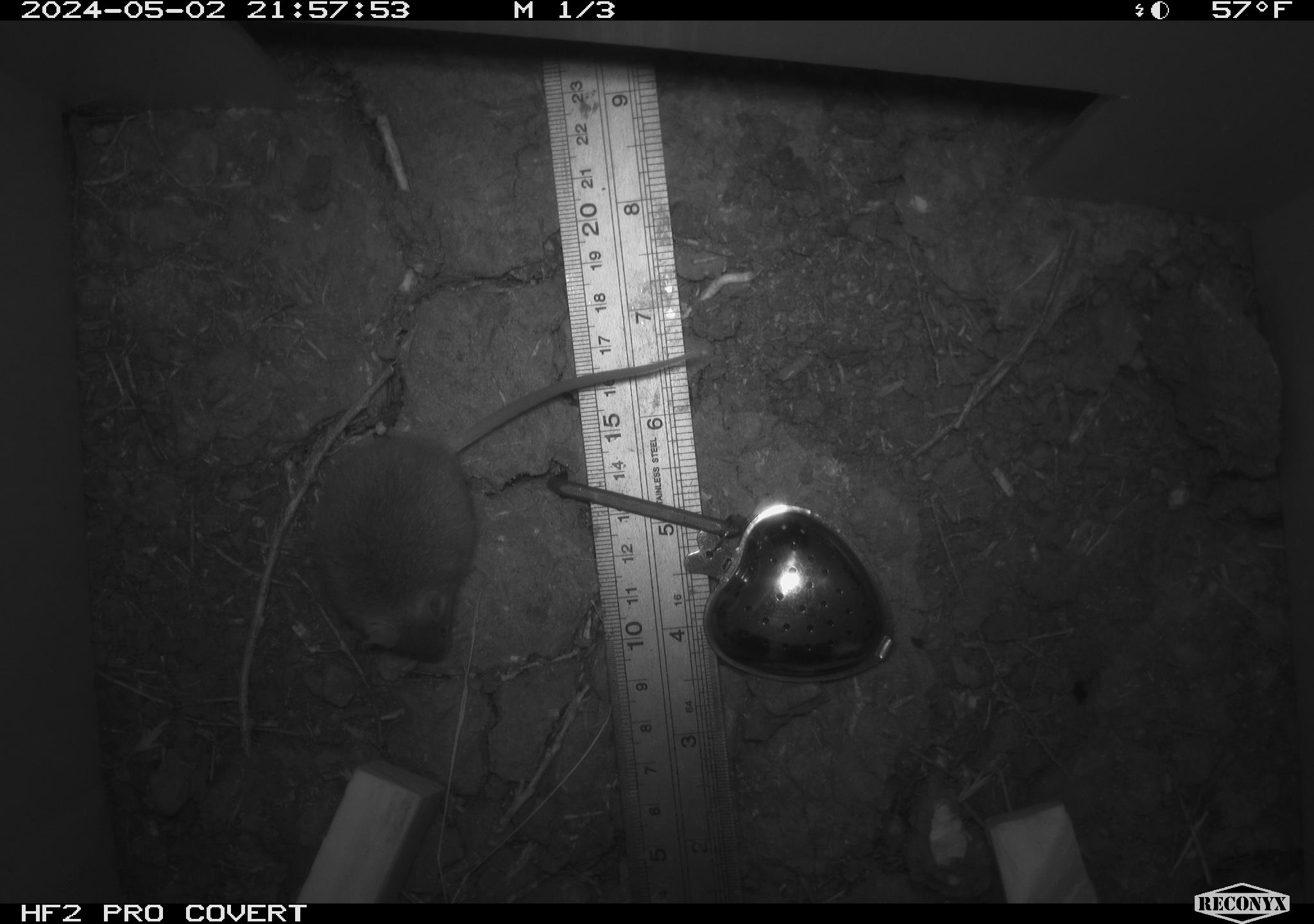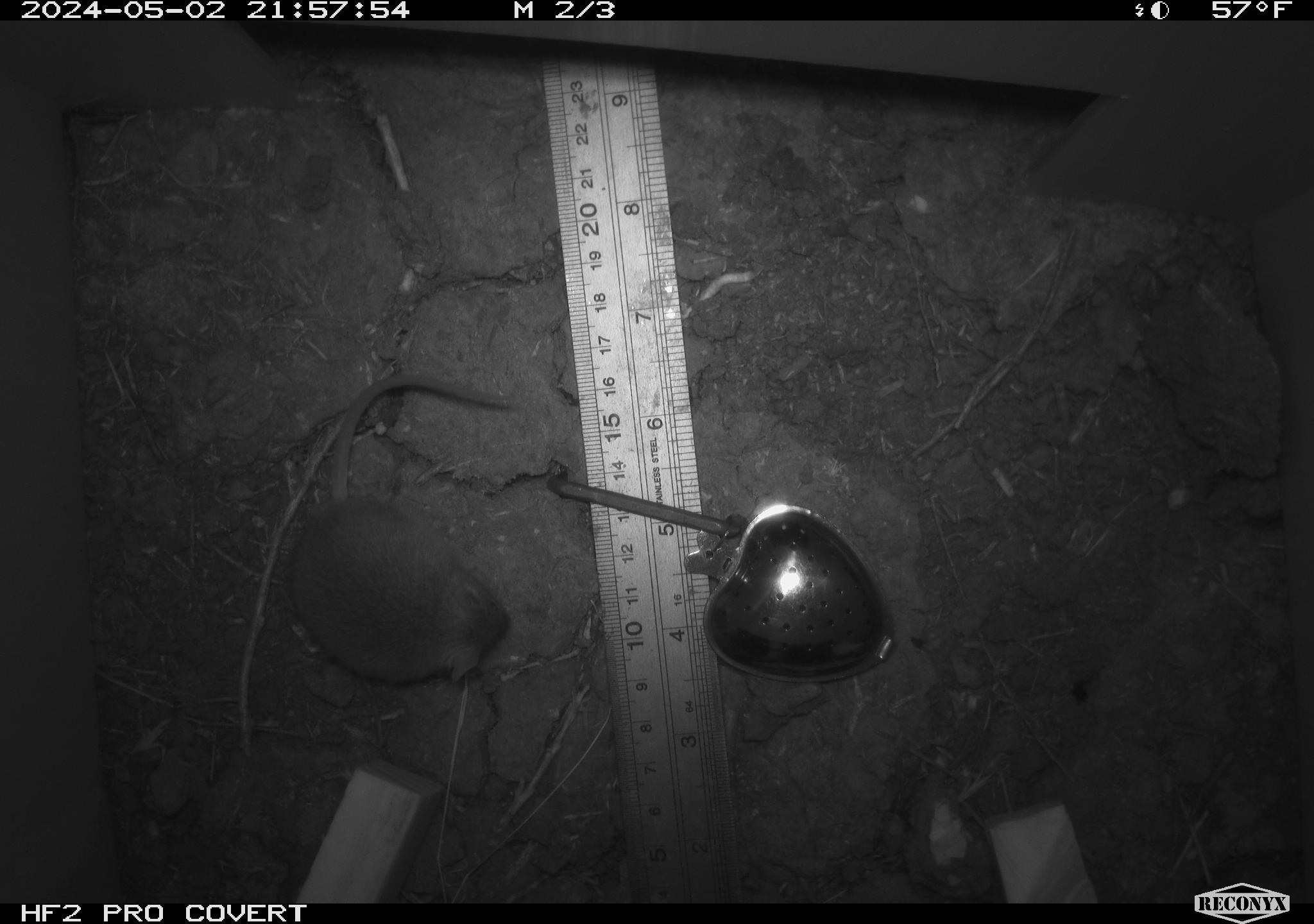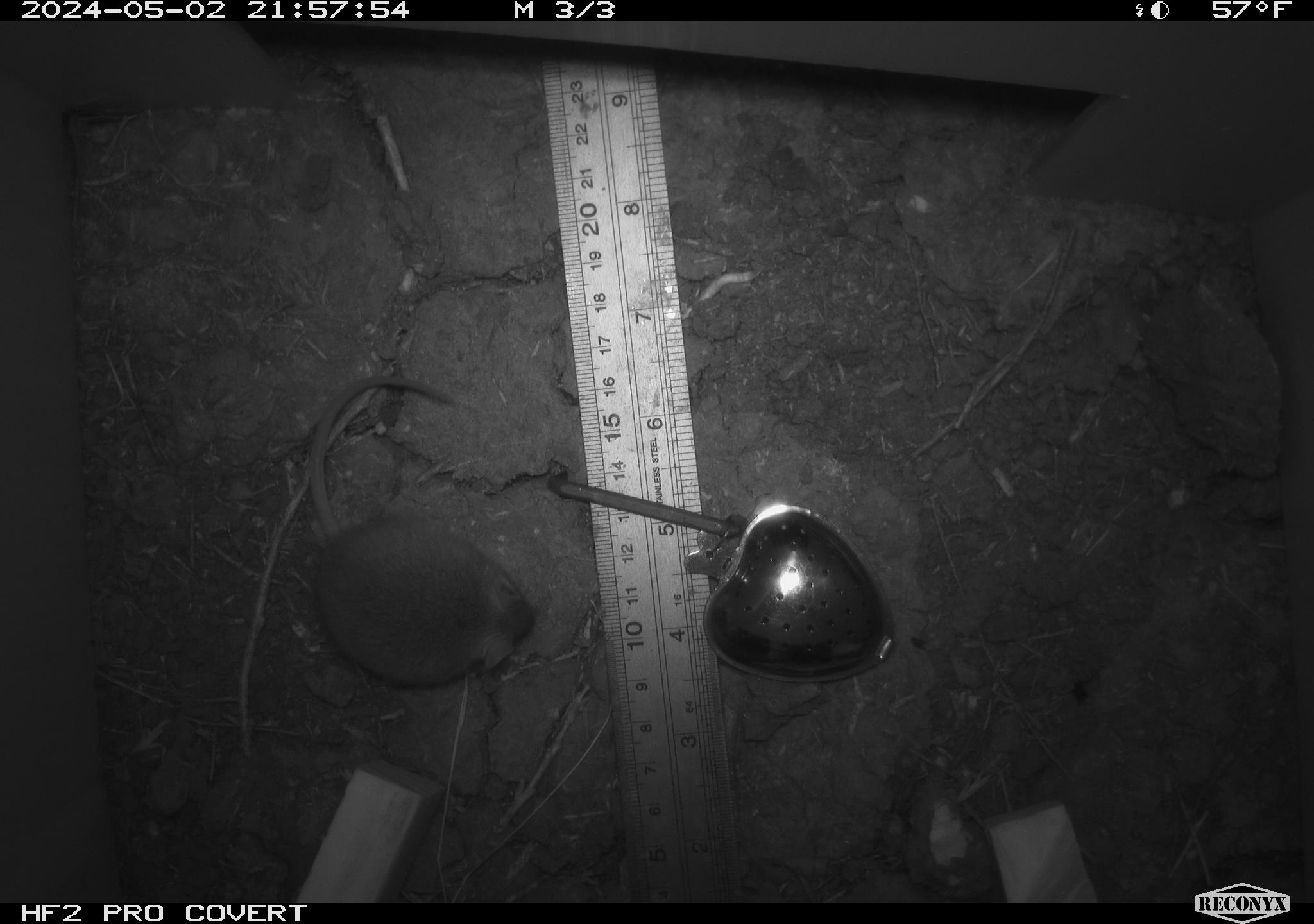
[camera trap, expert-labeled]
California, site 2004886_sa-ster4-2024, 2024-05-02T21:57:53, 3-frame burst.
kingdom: Animalia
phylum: Chordata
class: Mammalia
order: Rodentia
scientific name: Rodentia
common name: mouse species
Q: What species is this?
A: Mouse species (Rodentia).